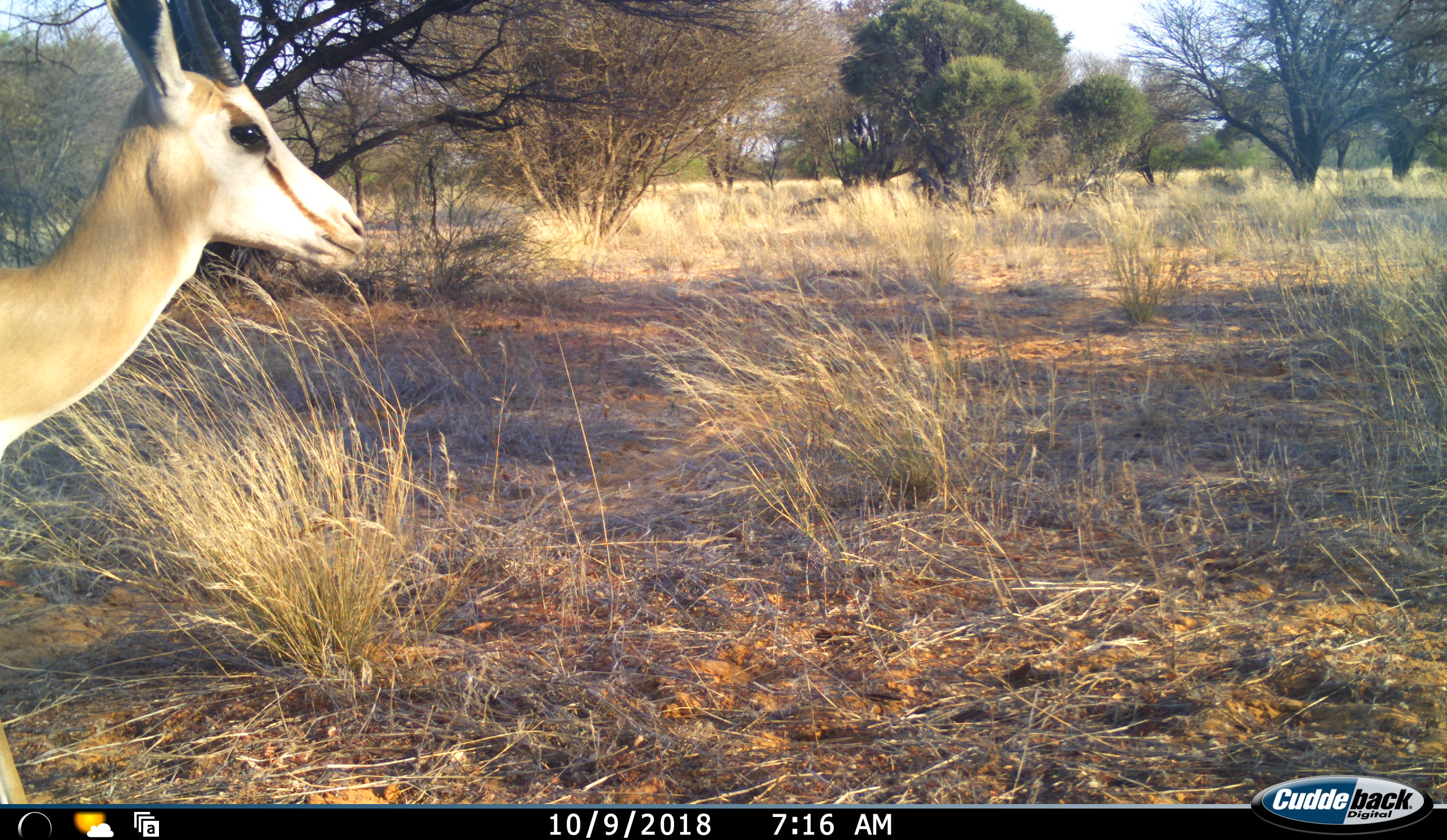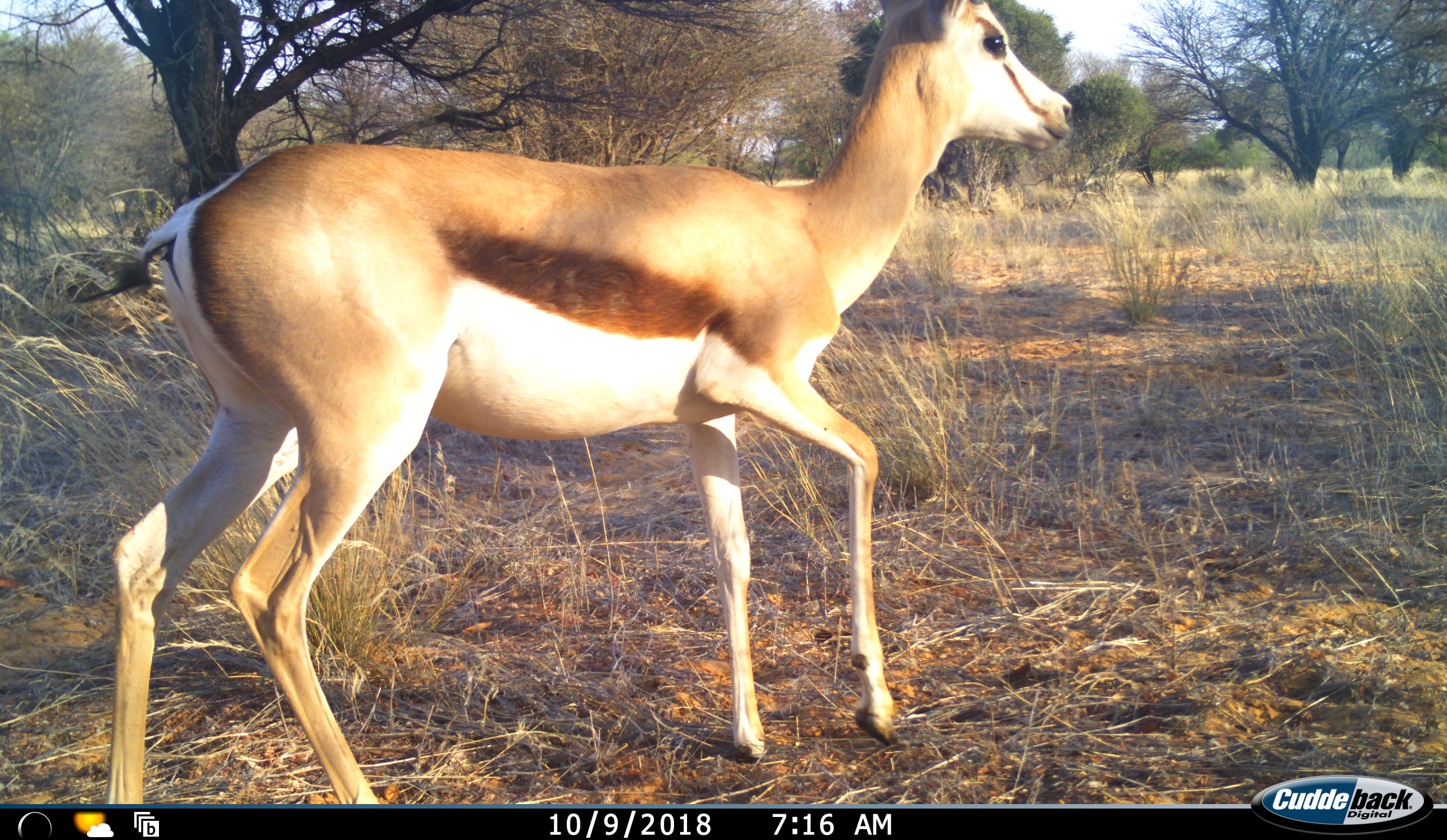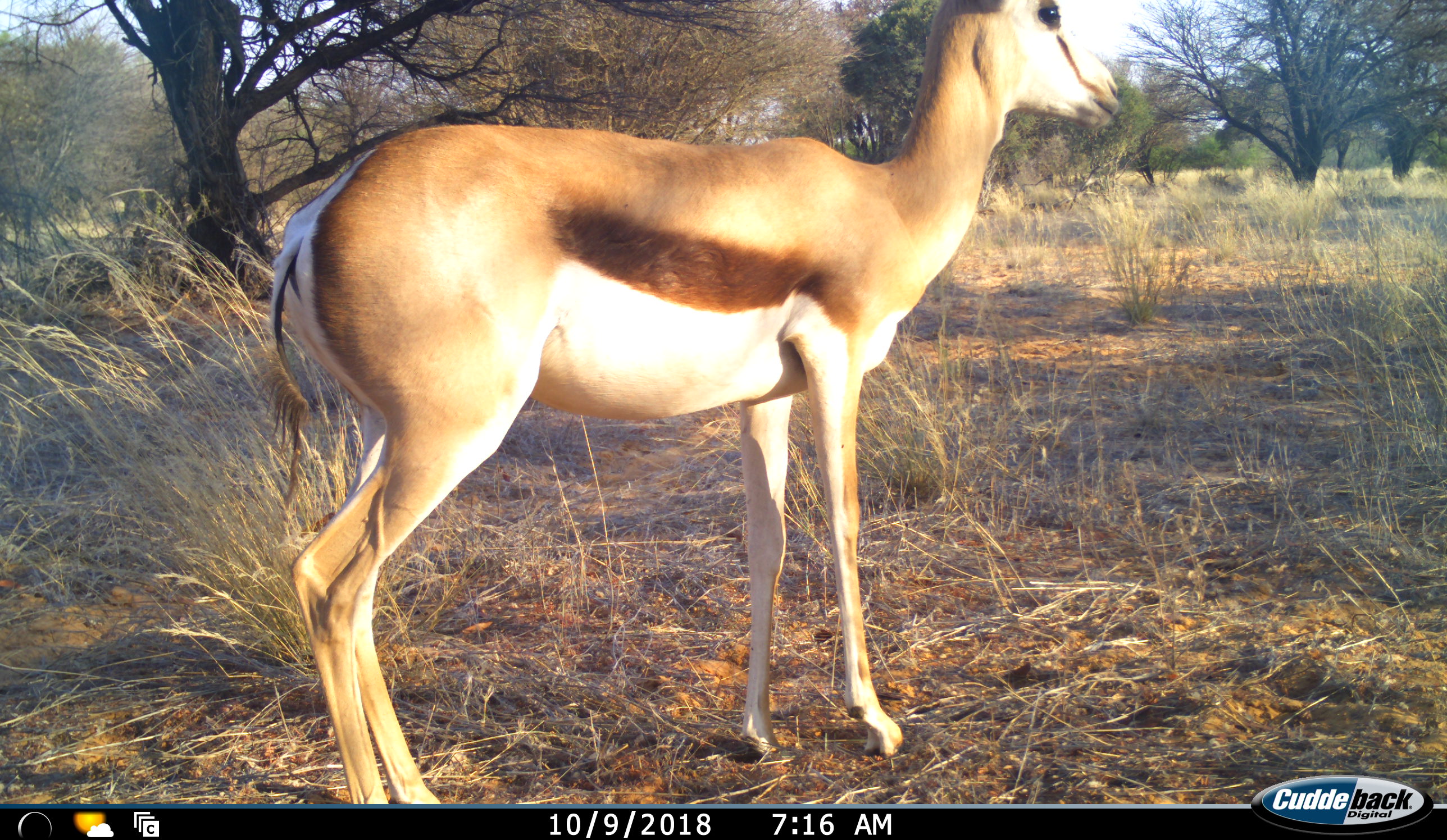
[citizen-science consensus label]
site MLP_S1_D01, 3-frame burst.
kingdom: Animalia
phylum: Chordata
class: Mammalia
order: Artiodactyla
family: Bovidae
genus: Antidorcas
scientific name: Antidorcas marsupialis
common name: springbok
Springbok (Antidorcas marsupialis), count 1. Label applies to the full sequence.